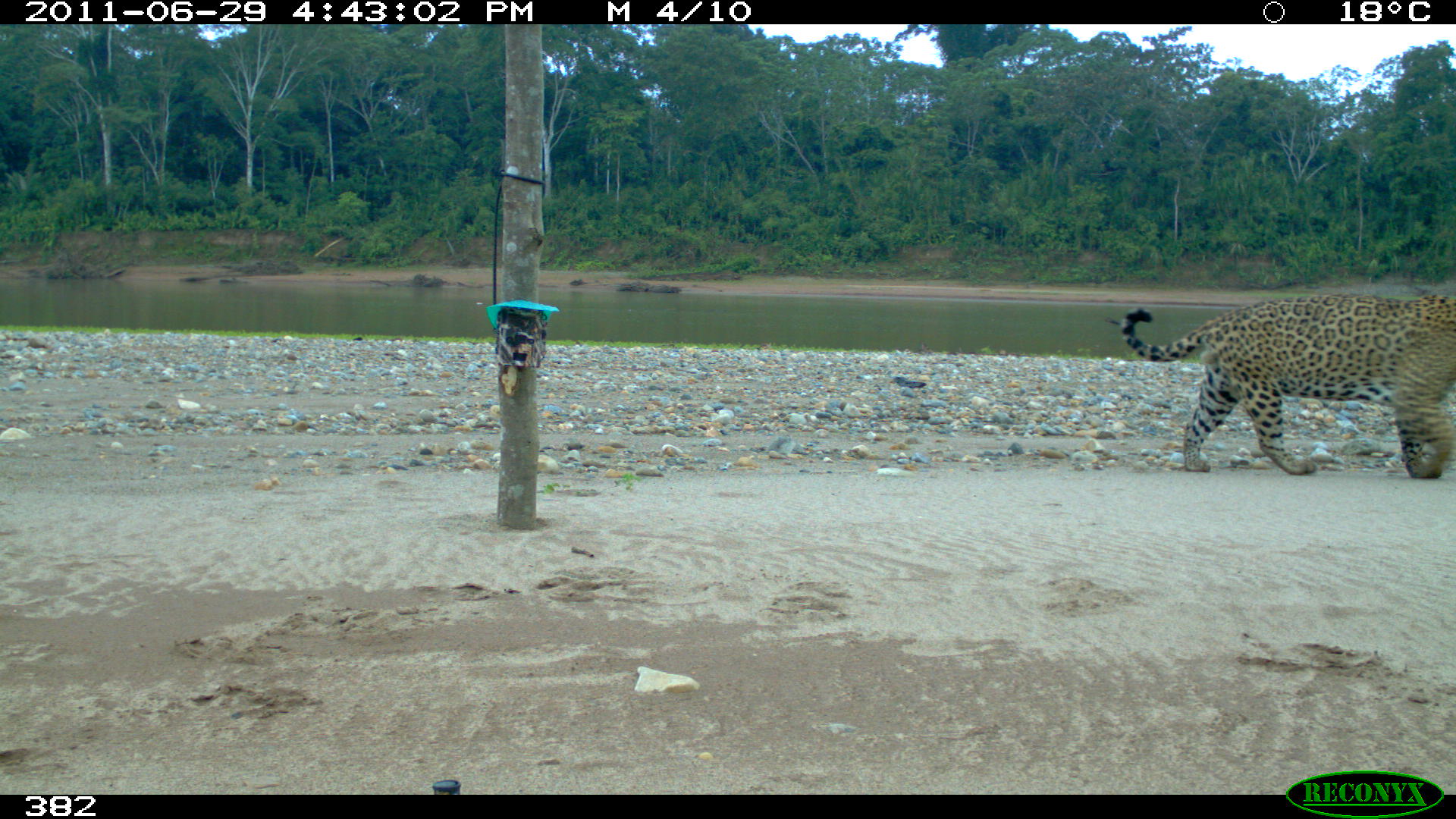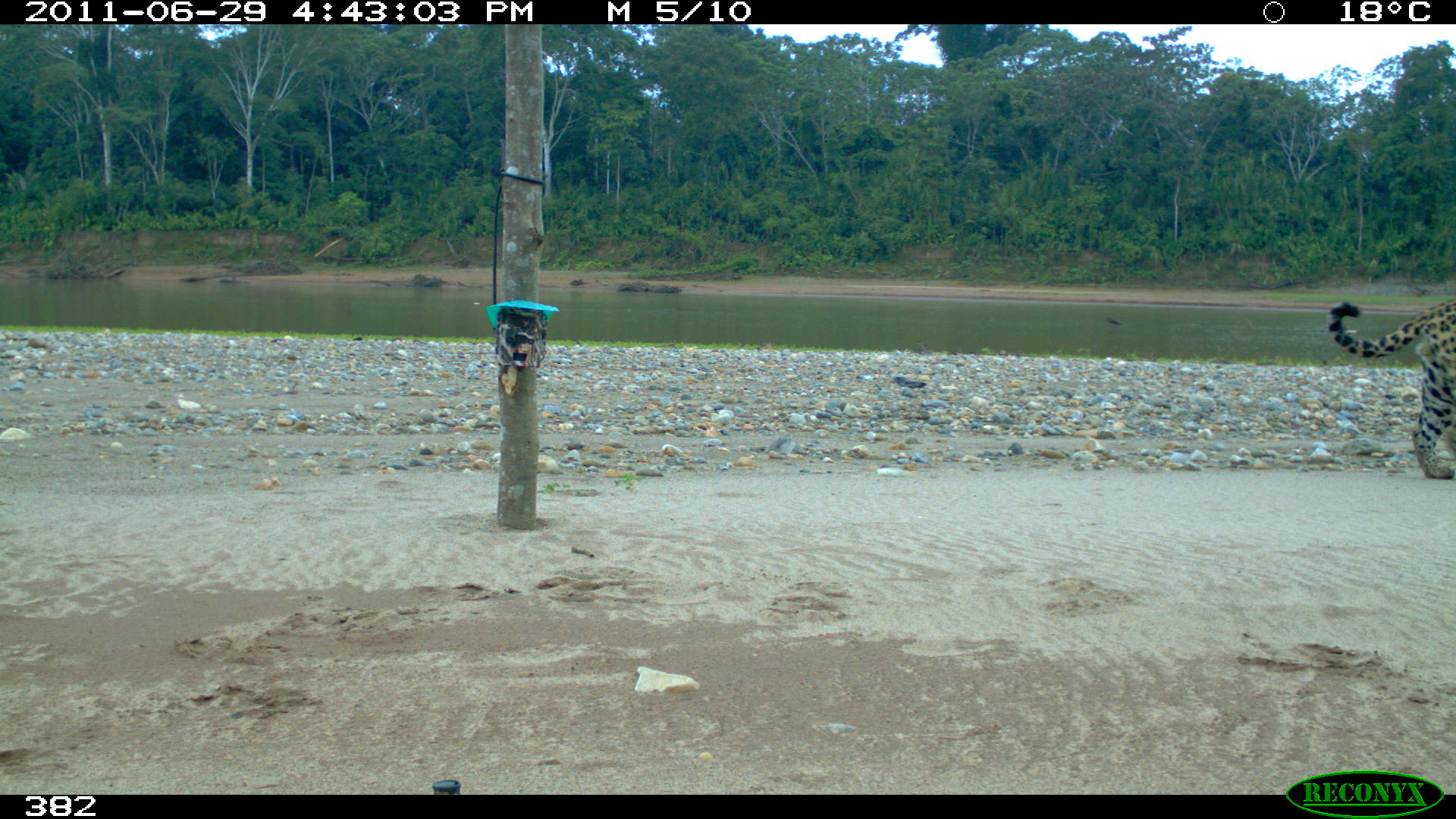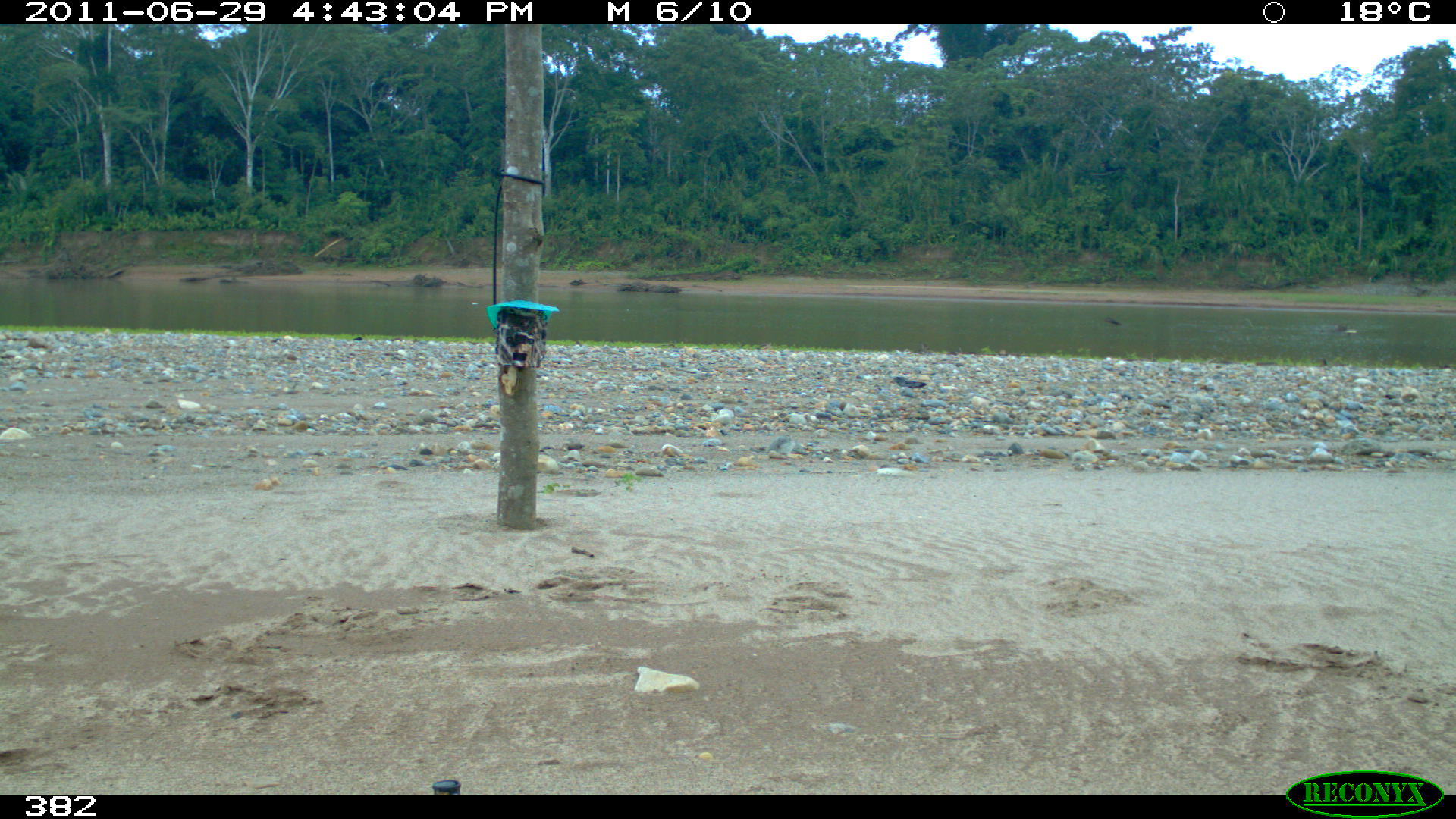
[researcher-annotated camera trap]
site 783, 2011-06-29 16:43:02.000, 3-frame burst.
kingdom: Animalia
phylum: Chordata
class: Mammalia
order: Carnivora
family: Felidae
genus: Panthera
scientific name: Panthera onca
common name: jaguar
Panthera onca (jaguar).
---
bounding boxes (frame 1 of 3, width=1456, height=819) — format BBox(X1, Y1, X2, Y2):
panthera onca: BBox(1120, 293, 1456, 479)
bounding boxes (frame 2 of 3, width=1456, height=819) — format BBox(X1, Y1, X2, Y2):
panthera onca: BBox(1327, 299, 1456, 479)